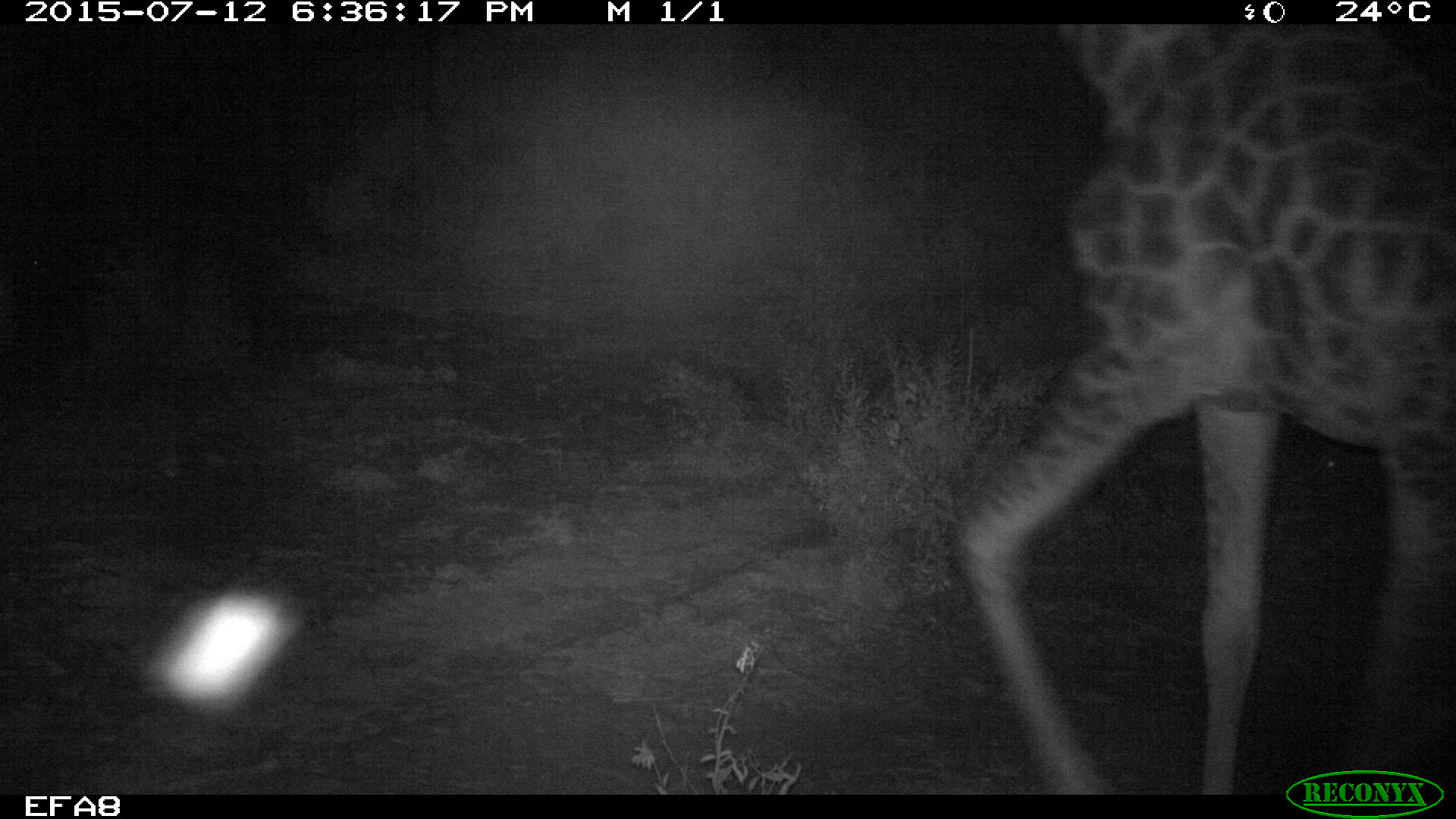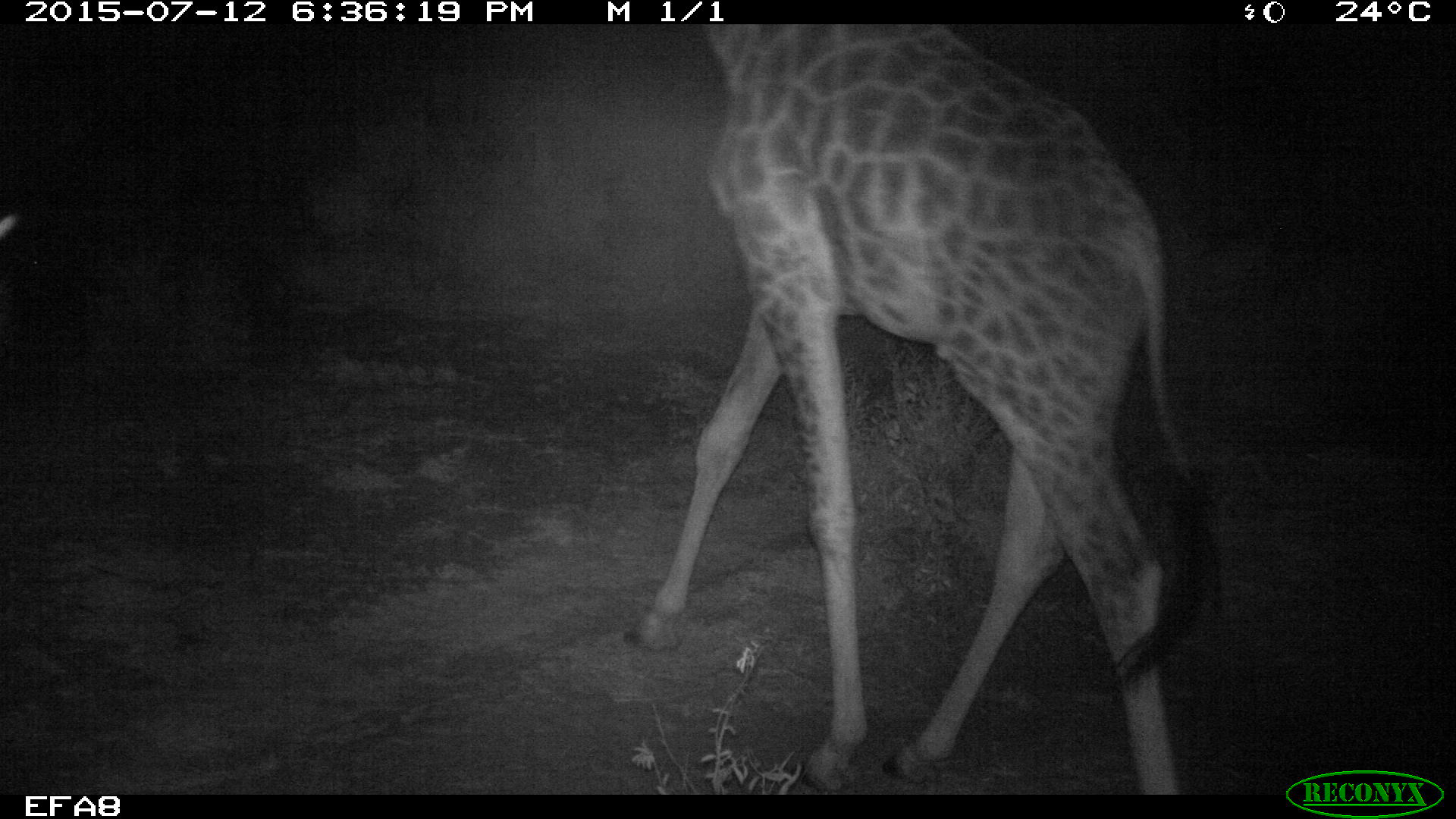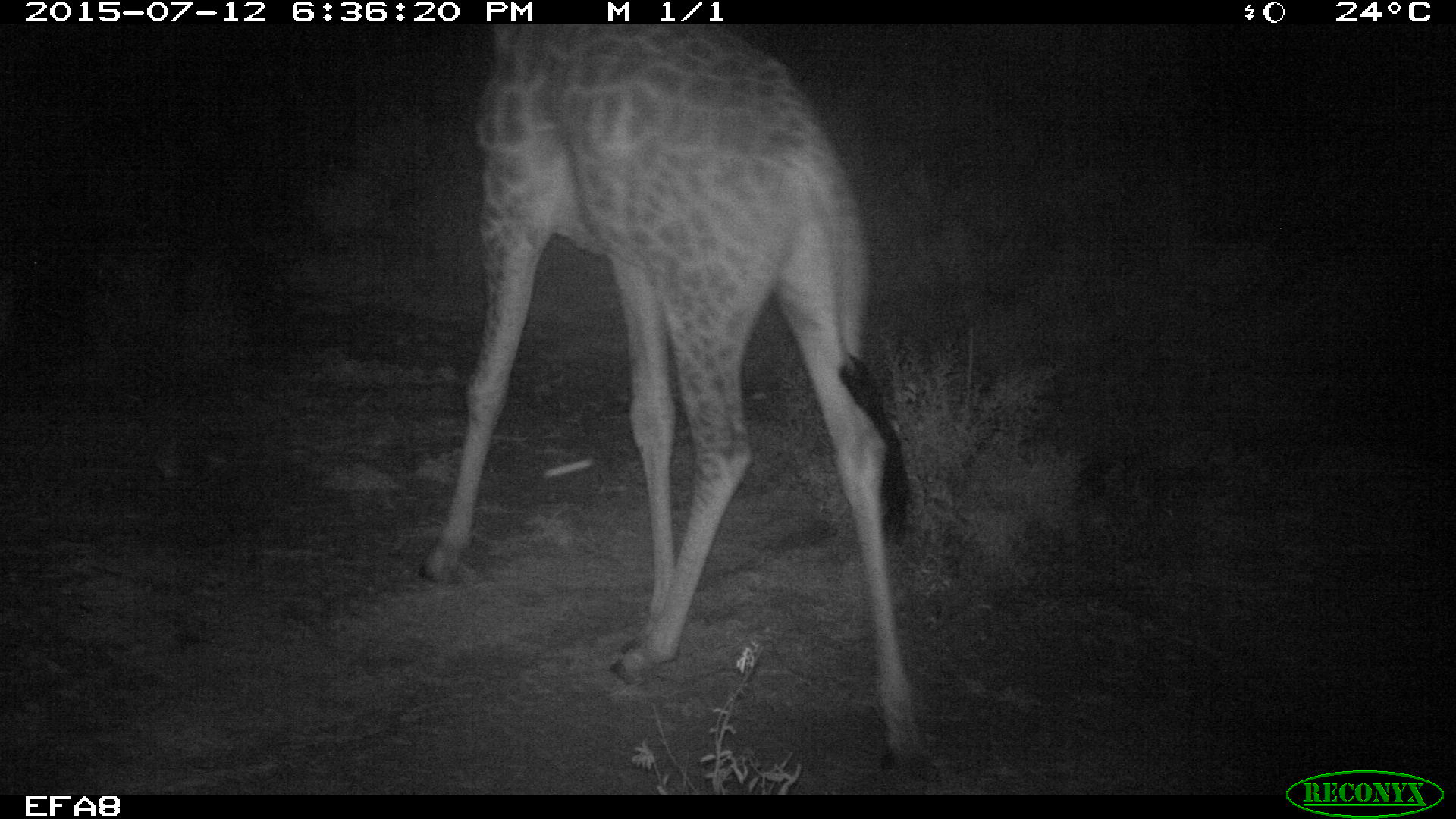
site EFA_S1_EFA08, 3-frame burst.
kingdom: Animalia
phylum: Chordata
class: Mammalia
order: Artiodactyla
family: Giraffidae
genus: Giraffa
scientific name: Giraffa camelopardalis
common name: giraffe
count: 1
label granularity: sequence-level